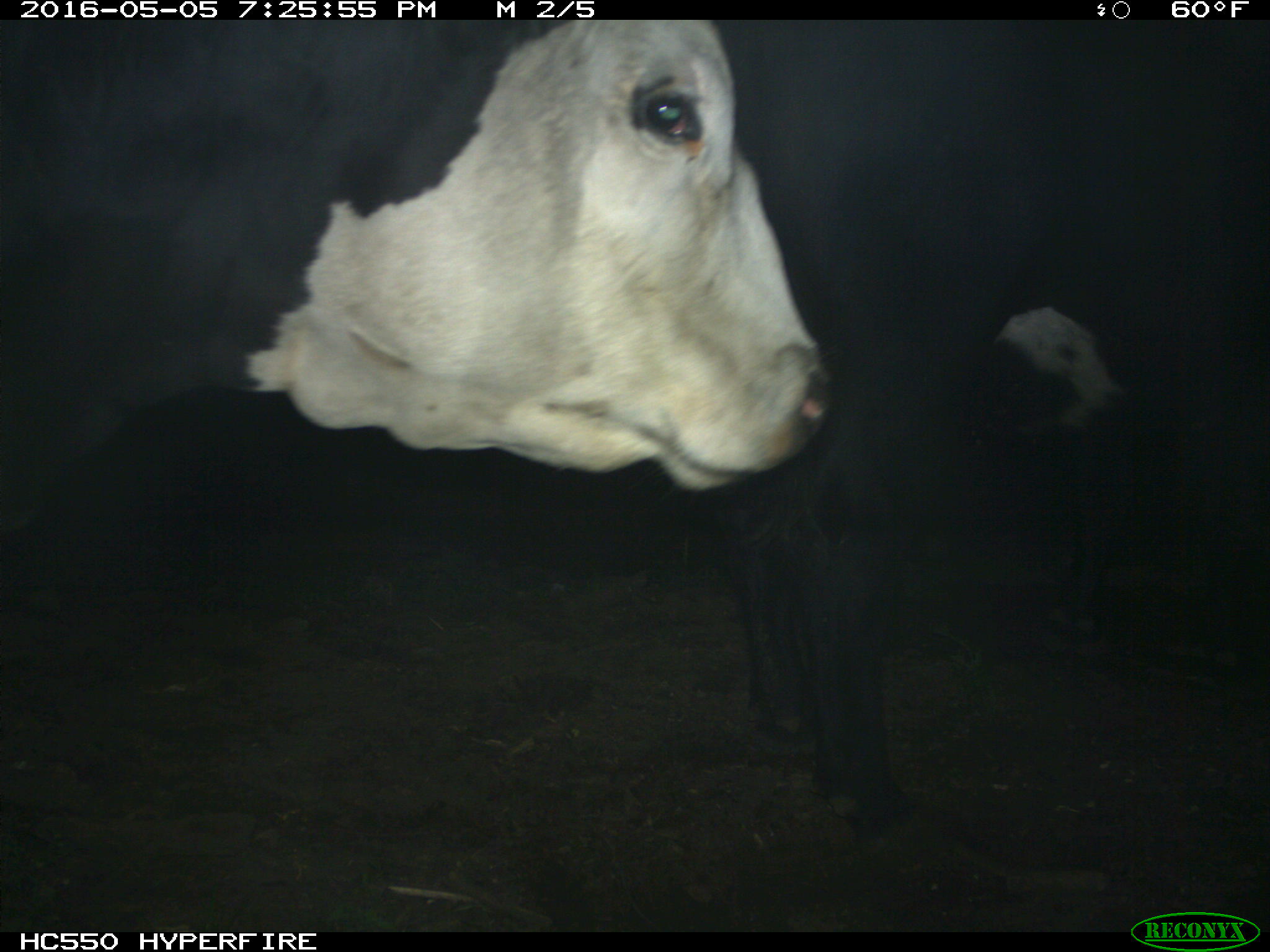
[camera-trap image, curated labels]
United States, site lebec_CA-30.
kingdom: Animalia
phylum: Chordata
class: Mammalia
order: Artiodactyla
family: Bovidae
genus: Bos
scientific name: Bos taurus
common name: domestic cow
Bos taurus (domestic cow).